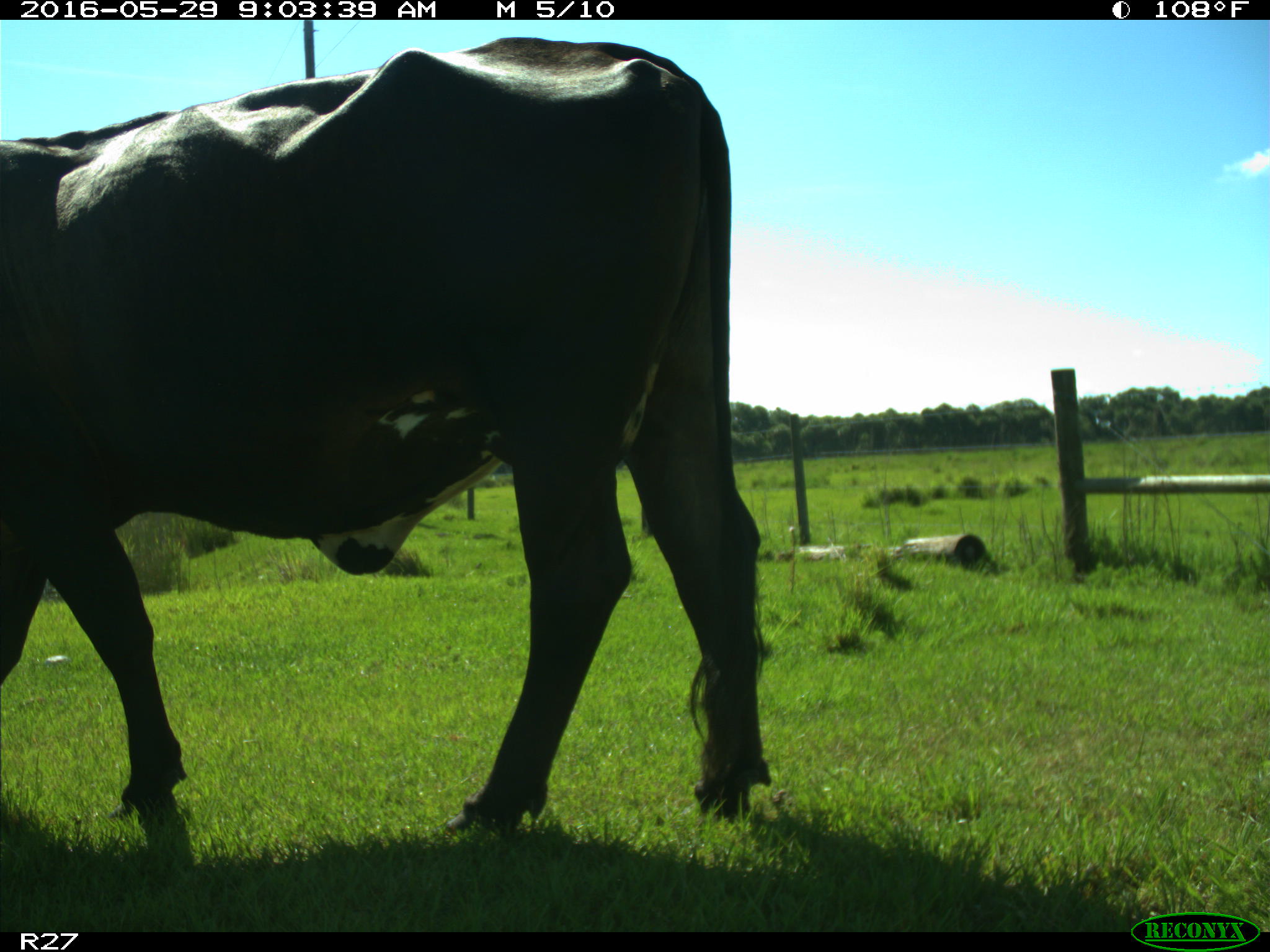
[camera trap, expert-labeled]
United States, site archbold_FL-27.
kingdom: Animalia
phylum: Chordata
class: Mammalia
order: Artiodactyla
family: Bovidae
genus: Bos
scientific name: Bos taurus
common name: domestic cow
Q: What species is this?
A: Bos taurus (domestic cow).